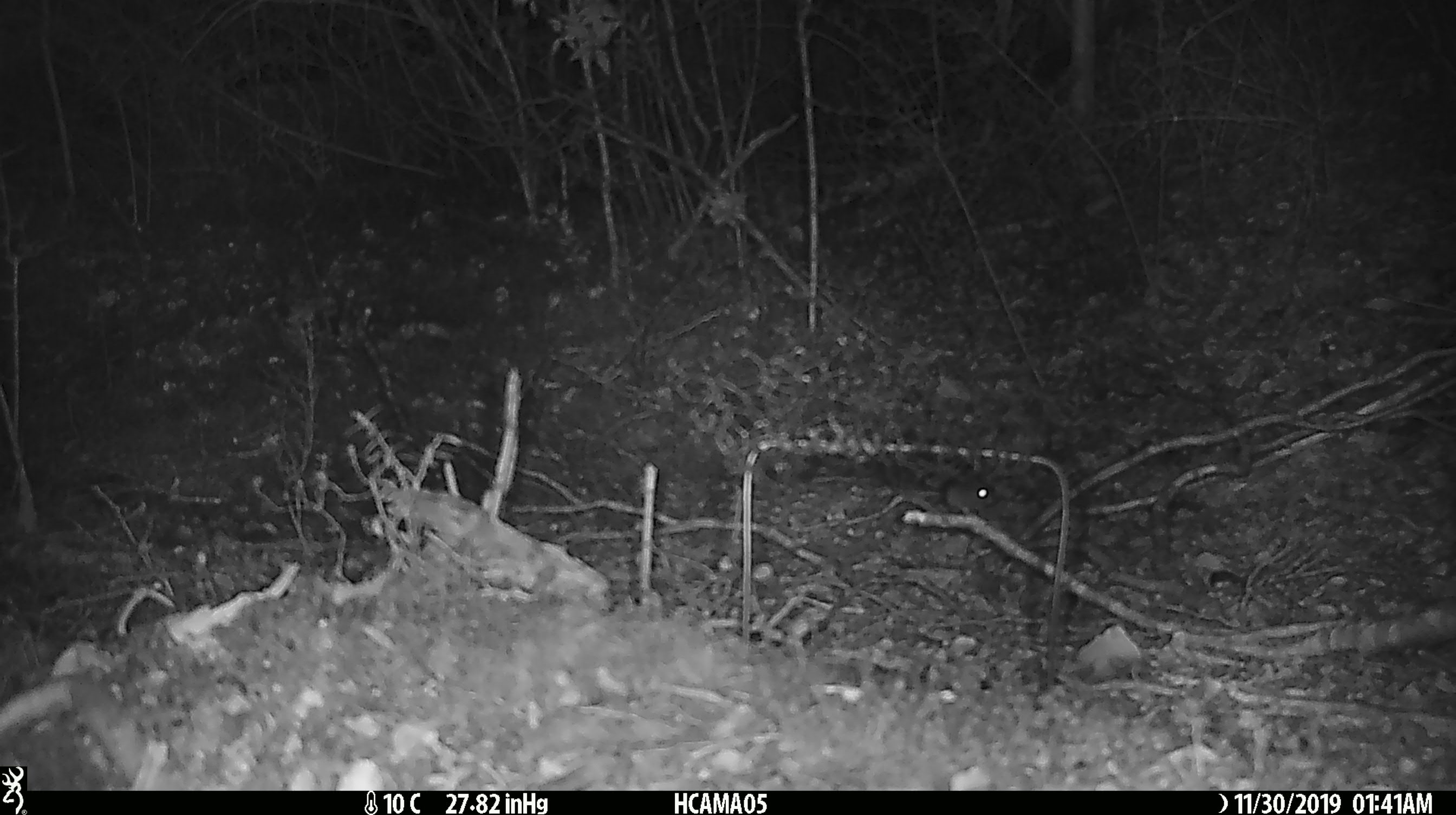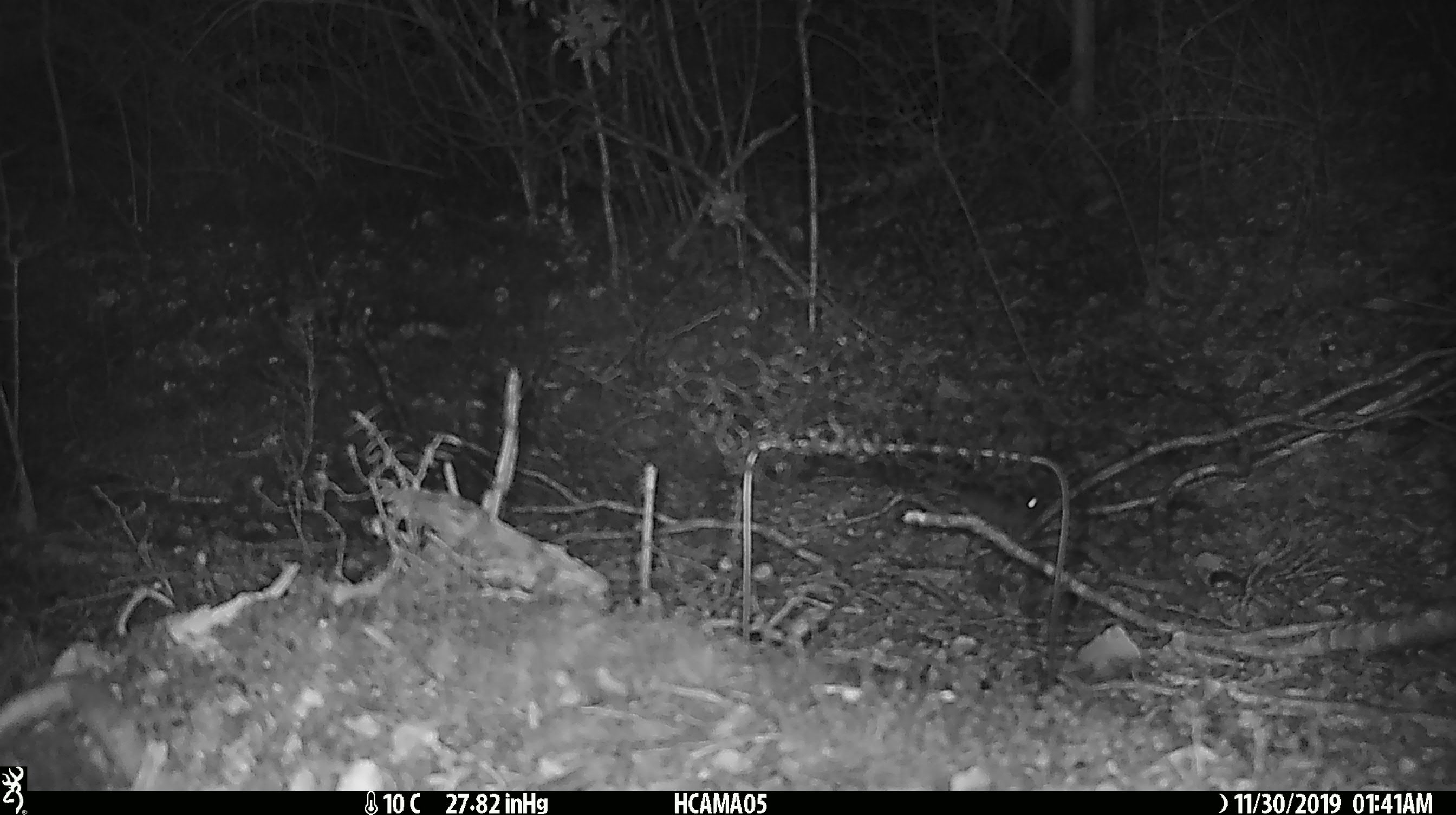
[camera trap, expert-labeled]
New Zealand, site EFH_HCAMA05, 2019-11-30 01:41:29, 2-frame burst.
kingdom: Animalia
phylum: Chordata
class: Mammalia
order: Rodentia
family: Muridae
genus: Mus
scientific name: Mus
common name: mouse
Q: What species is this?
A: Mouse (Mus).